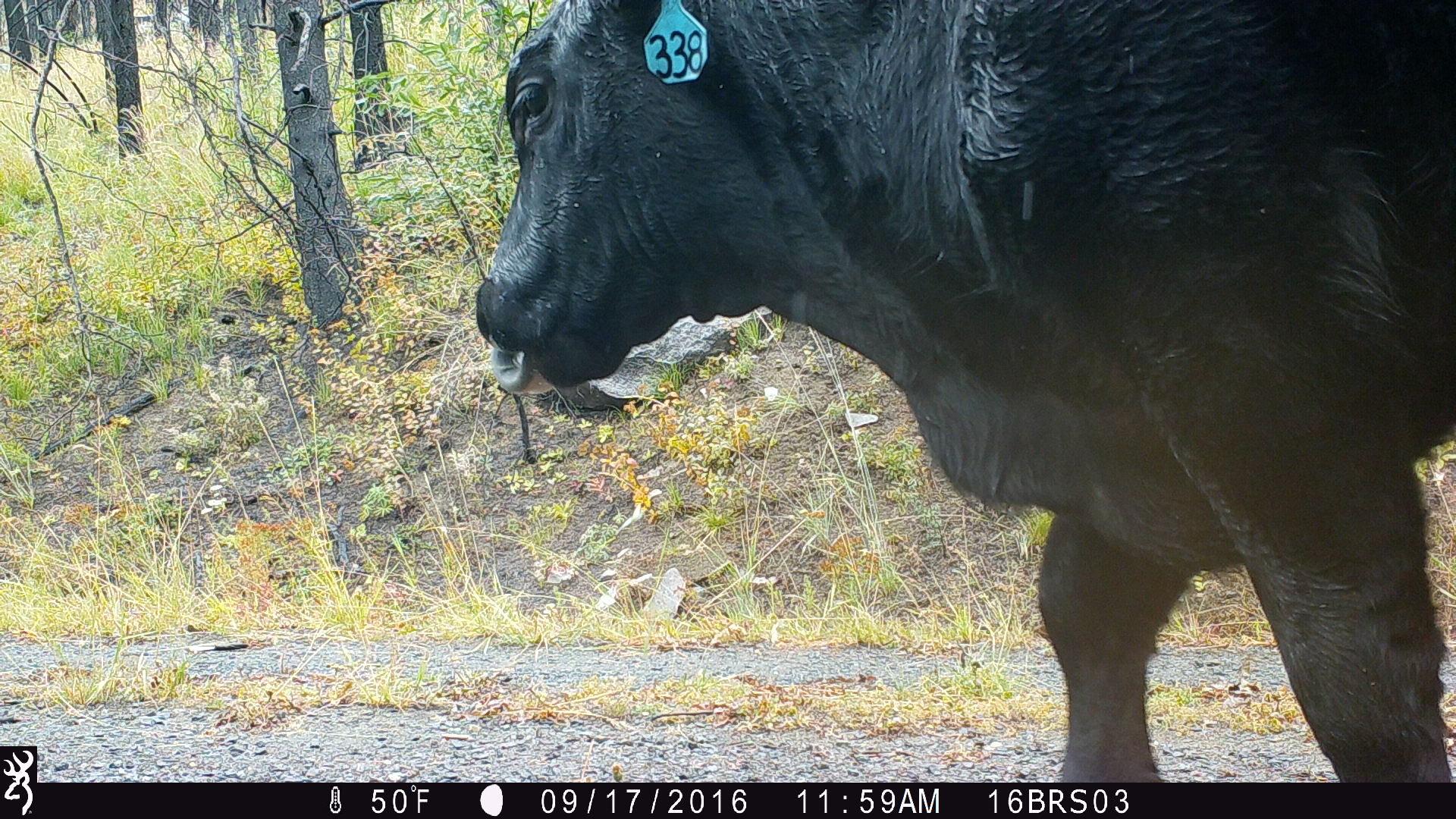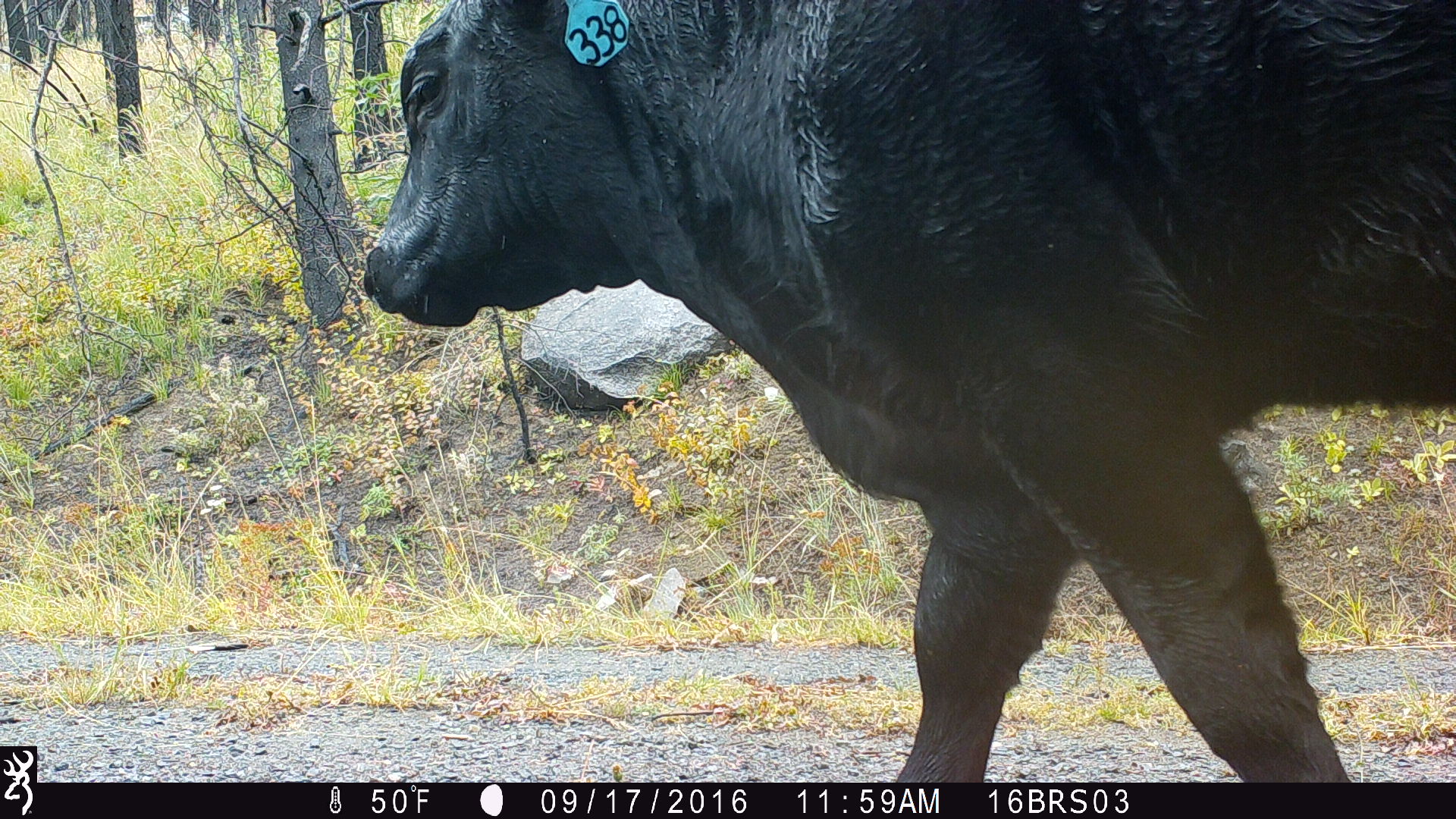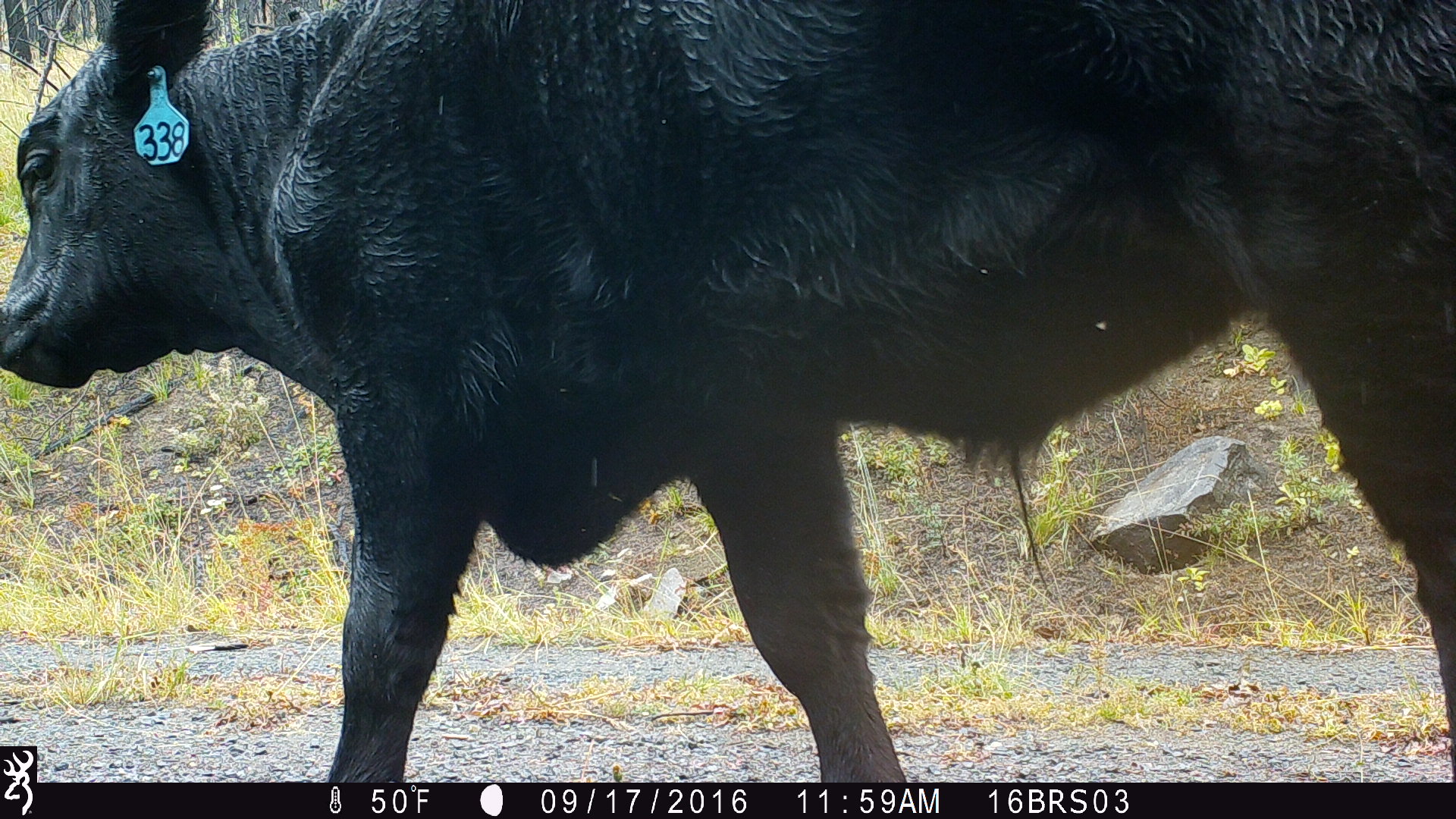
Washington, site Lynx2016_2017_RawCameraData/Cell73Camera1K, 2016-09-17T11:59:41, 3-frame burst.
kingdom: Animalia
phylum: Chordata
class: Mammalia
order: Artiodactyla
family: Bovidae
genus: Bos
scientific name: Bos taurus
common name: domestic cattle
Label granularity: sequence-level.